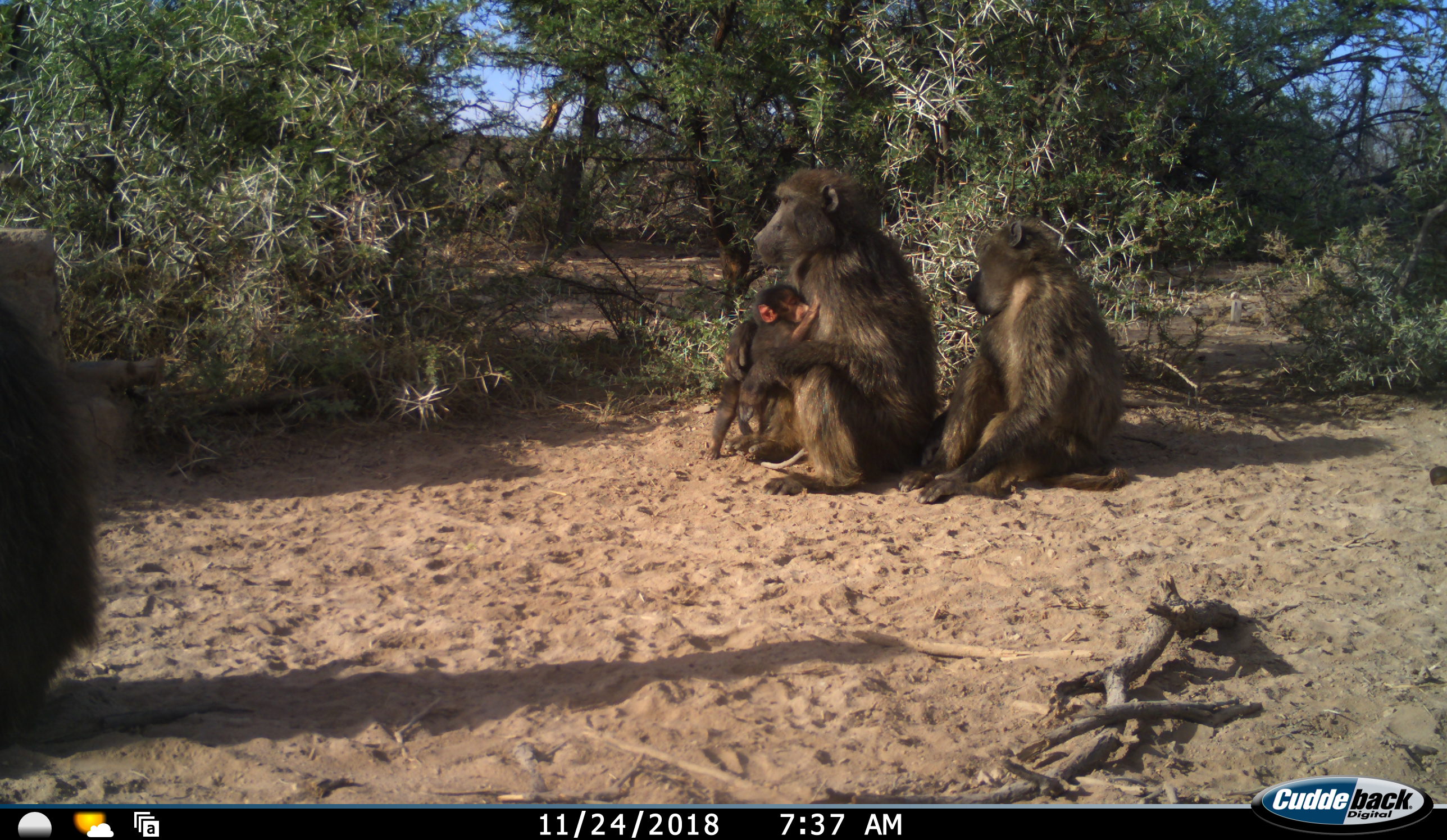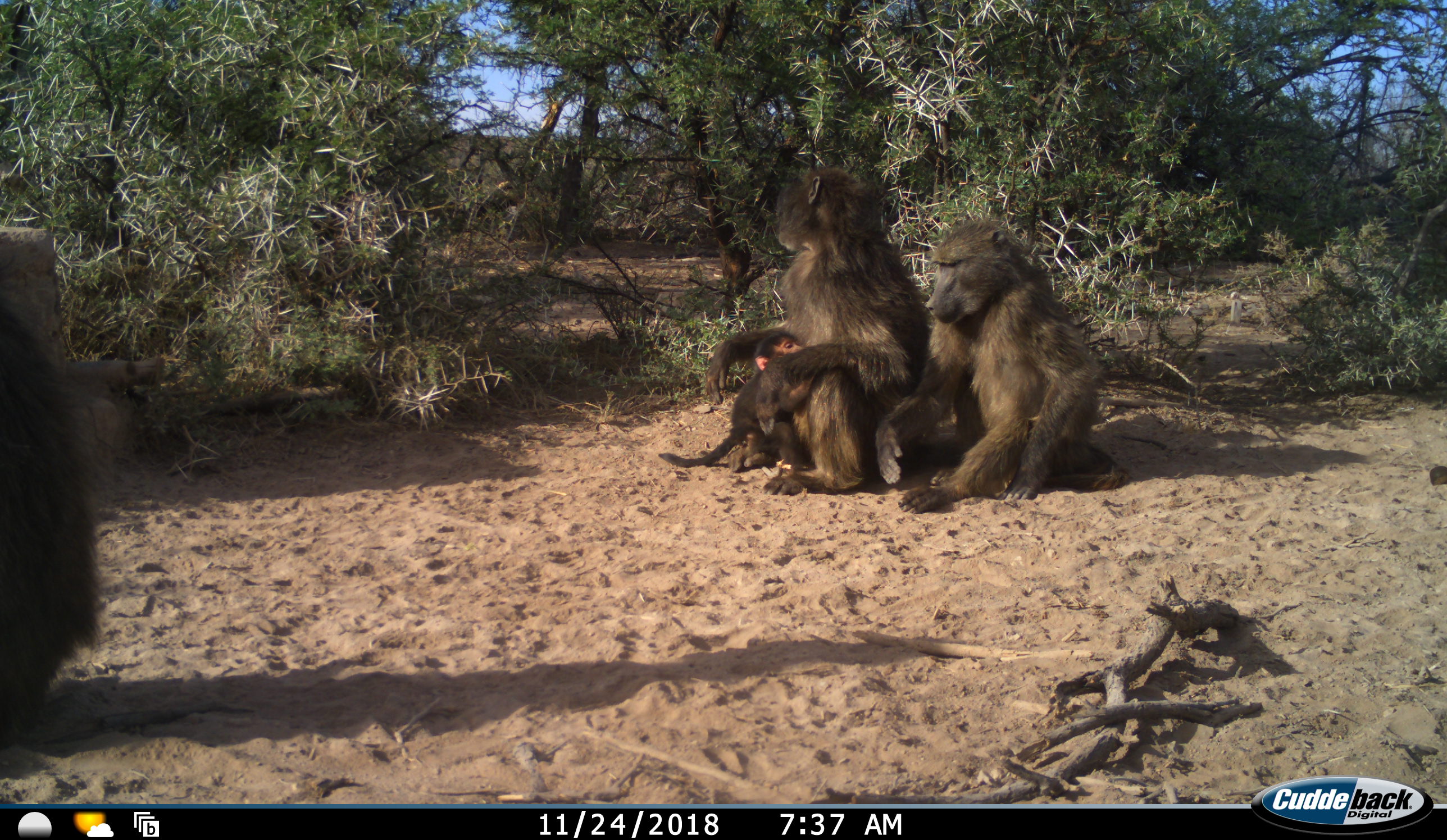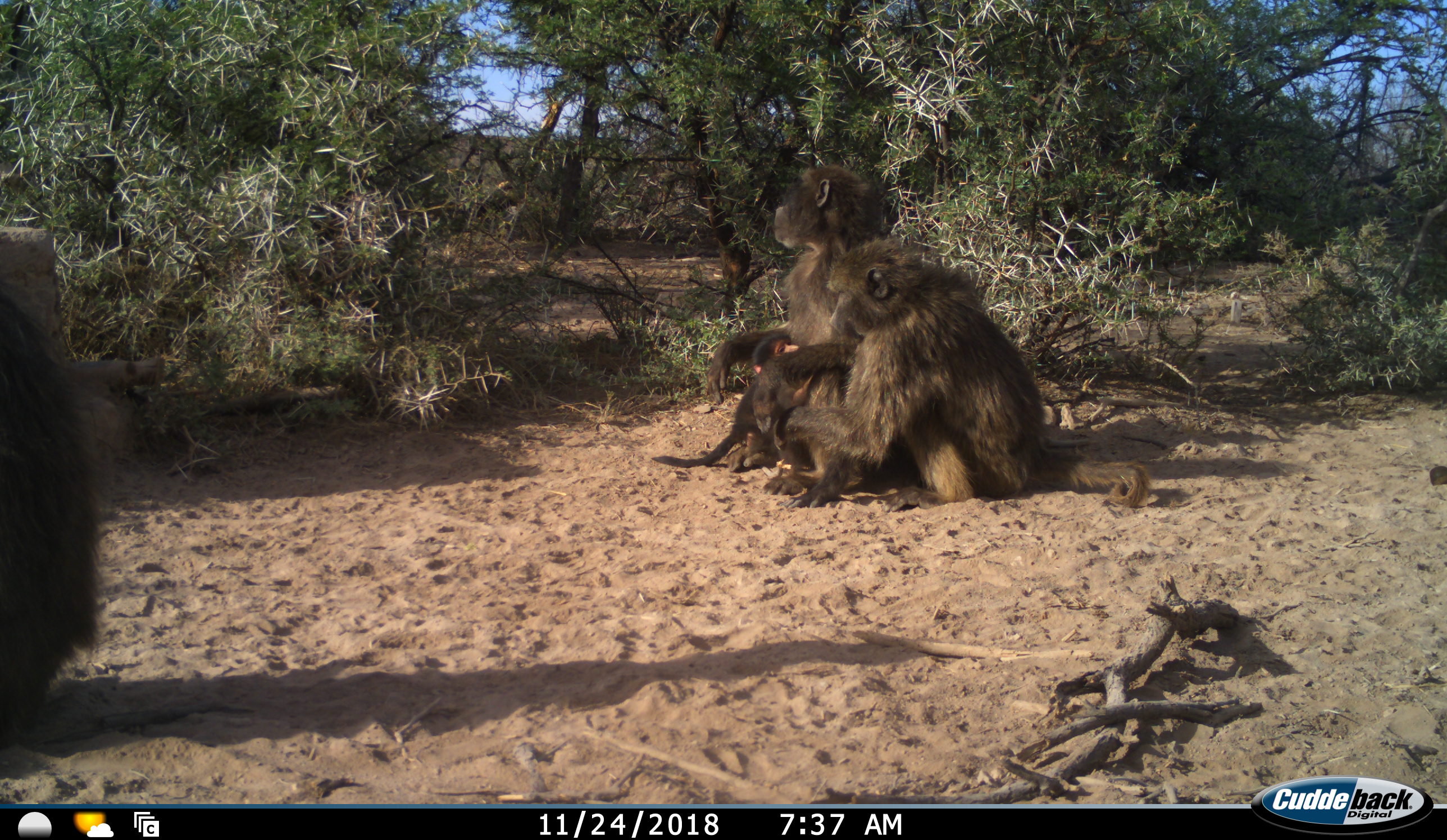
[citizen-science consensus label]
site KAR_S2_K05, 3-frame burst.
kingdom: Animalia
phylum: Chordata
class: Mammalia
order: Primates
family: Cercopithecidae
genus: Papio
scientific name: Papio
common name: baboon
Baboon (Papio), count 4. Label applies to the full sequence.